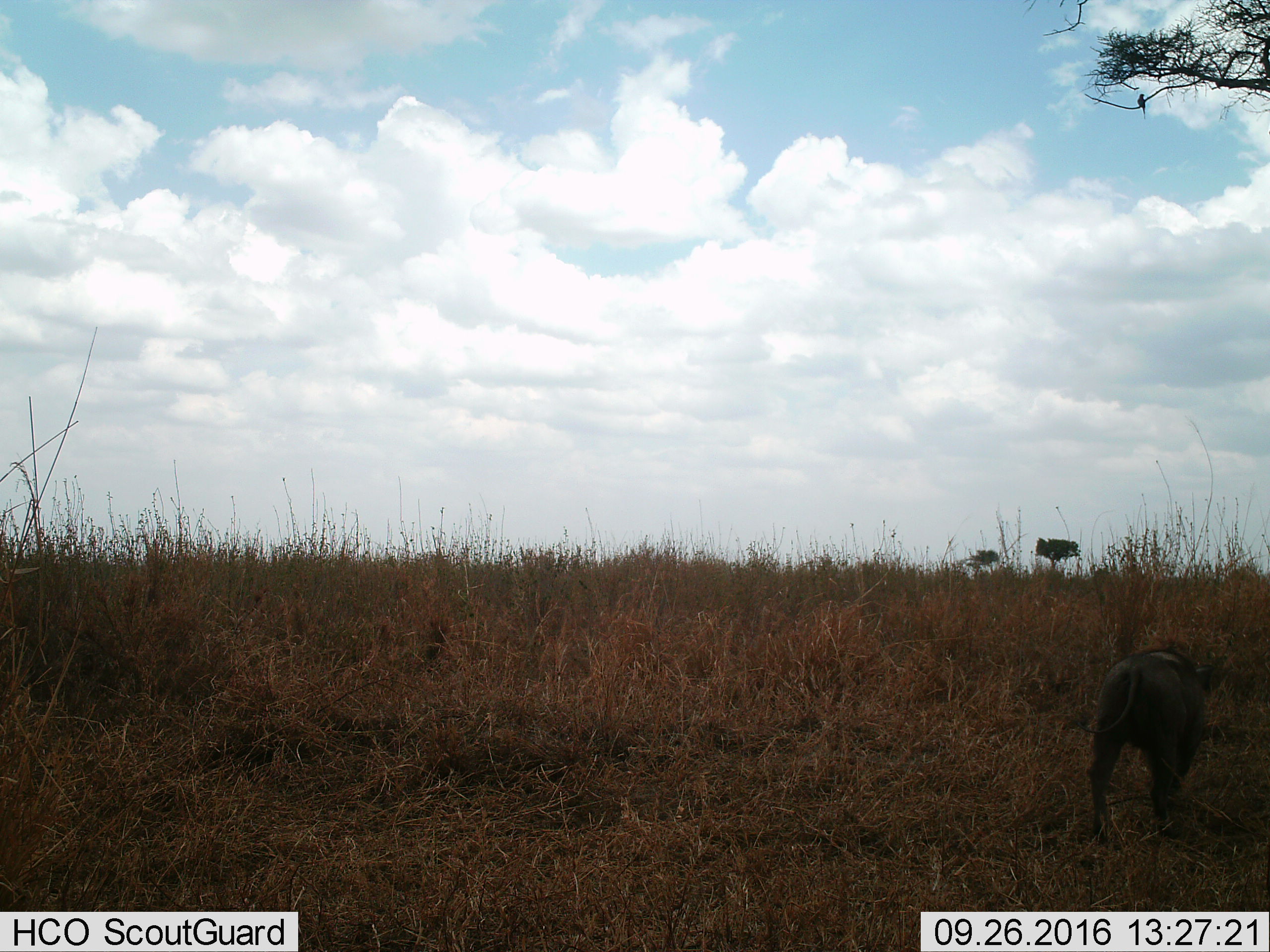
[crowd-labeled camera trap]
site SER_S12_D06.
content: unidentified animal